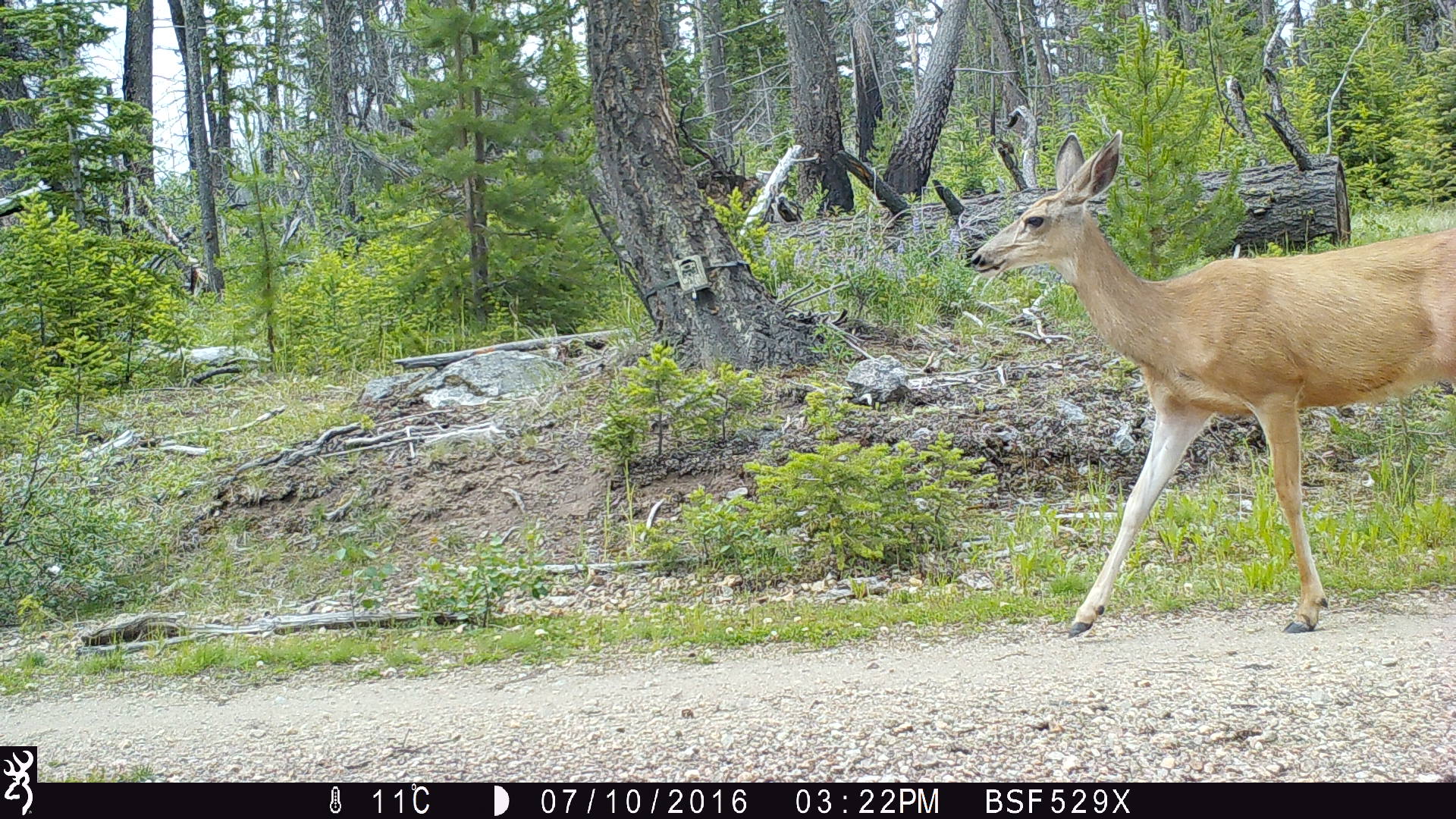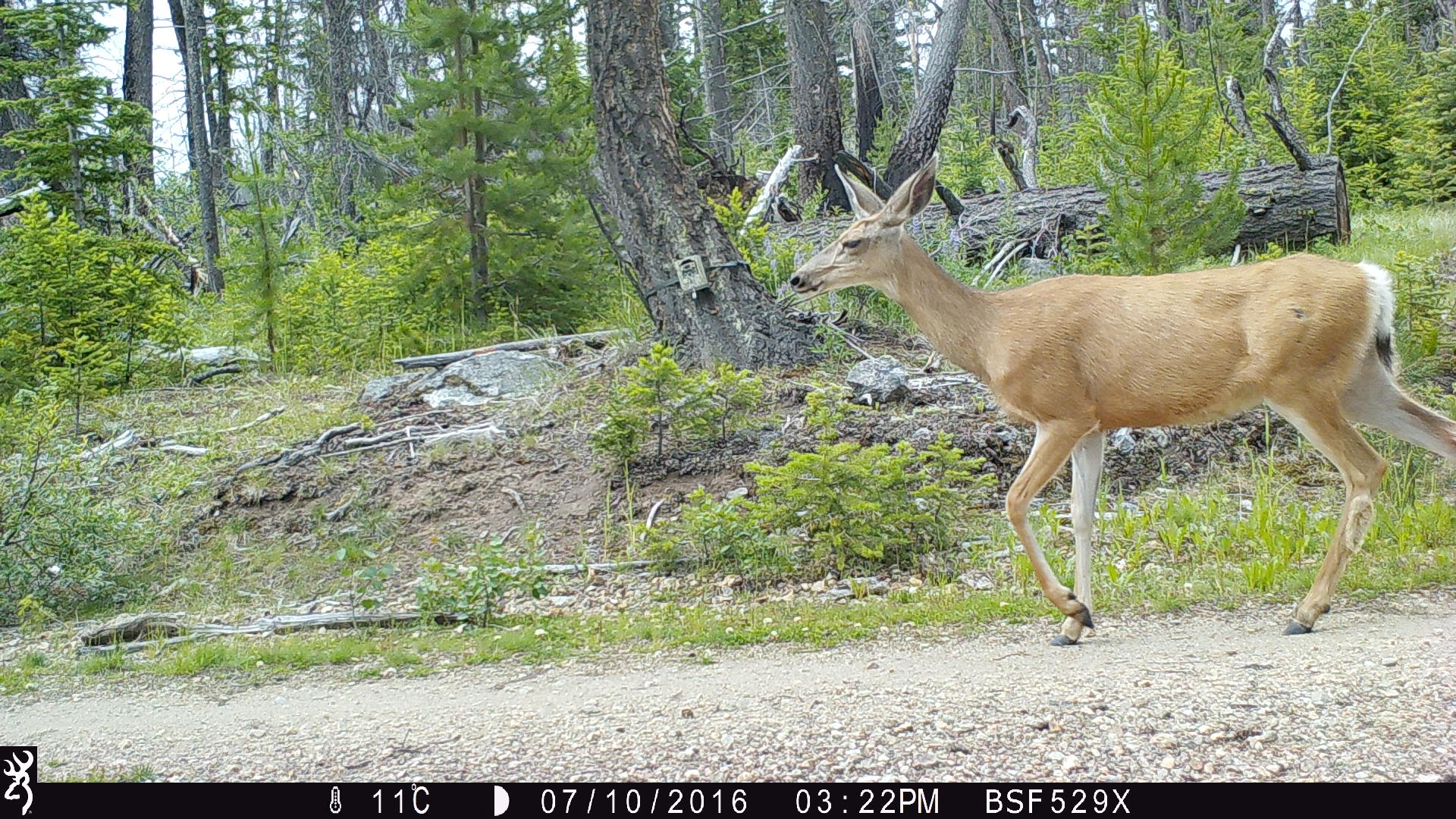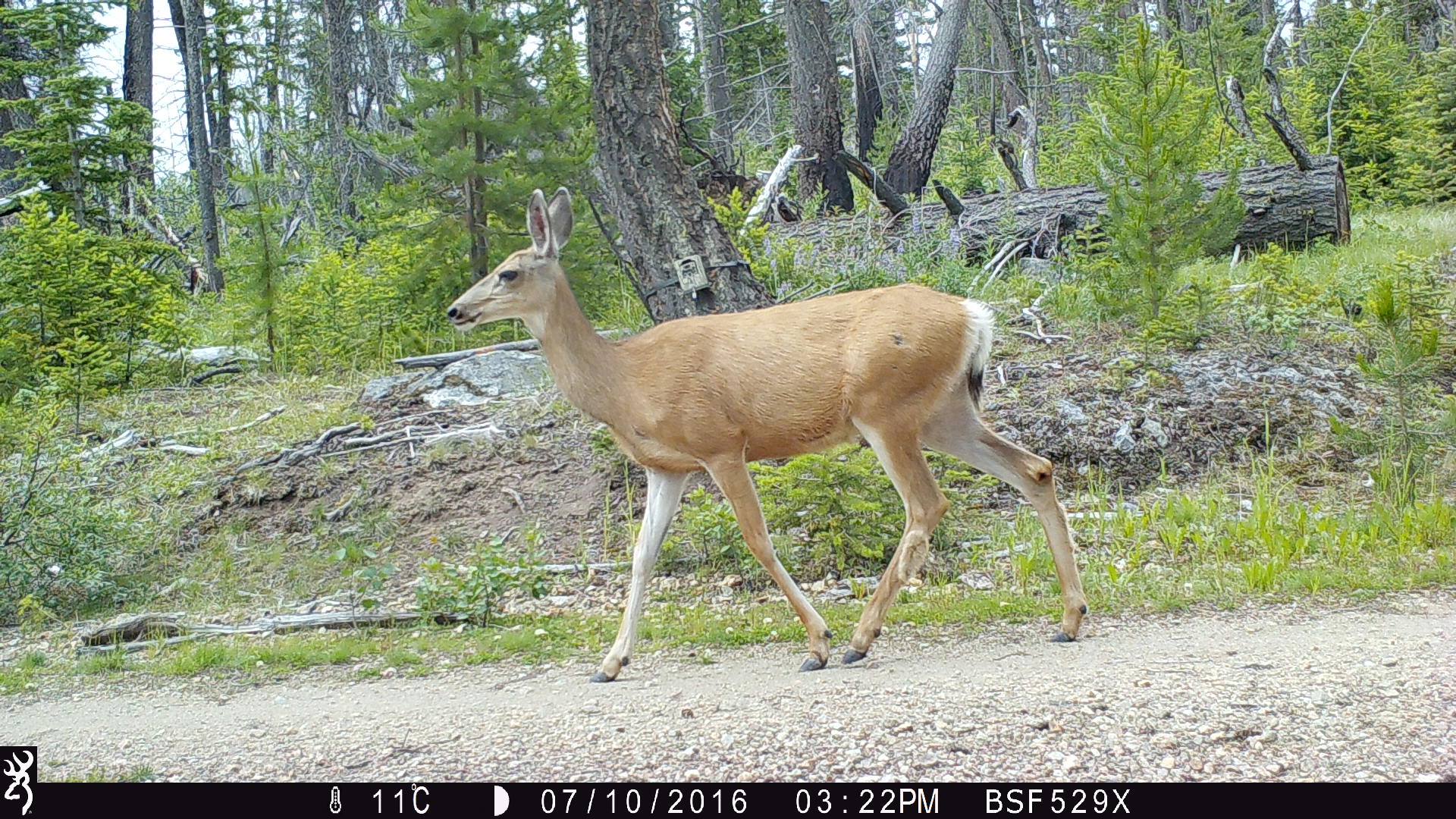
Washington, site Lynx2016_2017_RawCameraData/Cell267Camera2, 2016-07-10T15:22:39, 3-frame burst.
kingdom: Animalia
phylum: Chordata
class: Mammalia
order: Artiodactyla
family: Cervidae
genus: Odocoileus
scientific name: Odocoileus hemionus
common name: mule deer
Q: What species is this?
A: Odocoileus hemionus (mule deer).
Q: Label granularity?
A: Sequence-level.